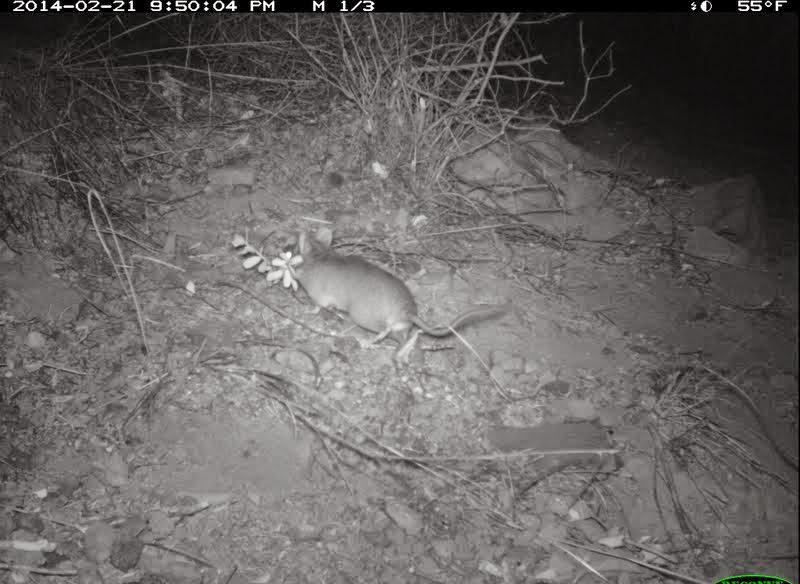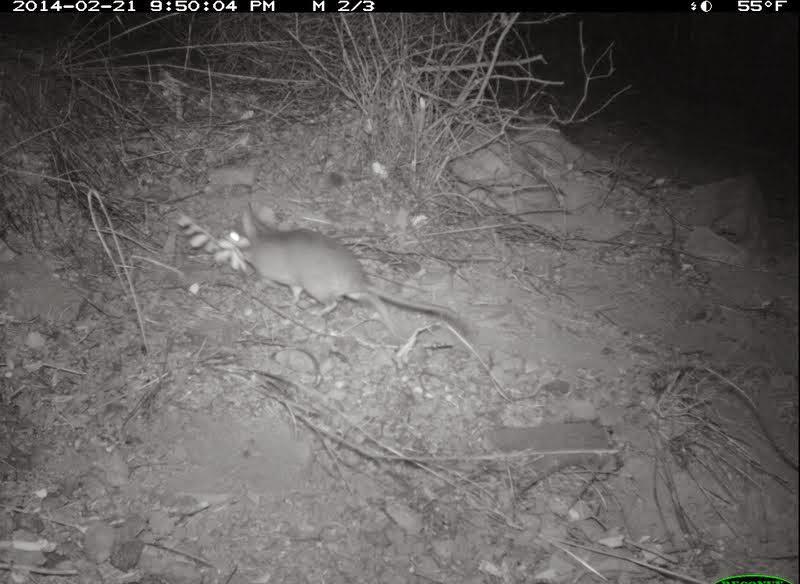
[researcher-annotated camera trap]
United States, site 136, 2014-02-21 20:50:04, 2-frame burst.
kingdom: Animalia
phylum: Chordata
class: Mammalia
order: Rodentia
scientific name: Rodentia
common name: rodent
Rodent (Rodentia).